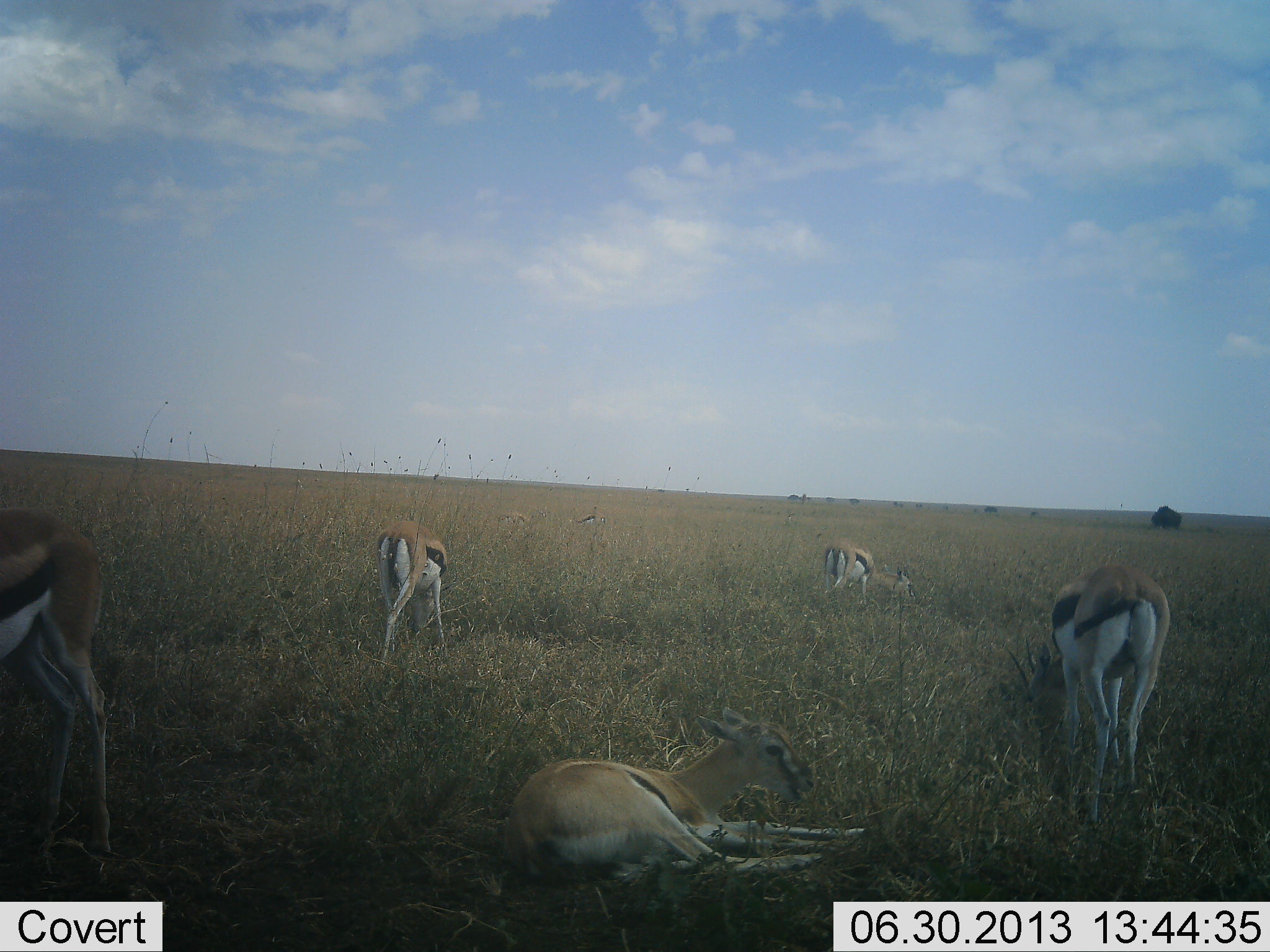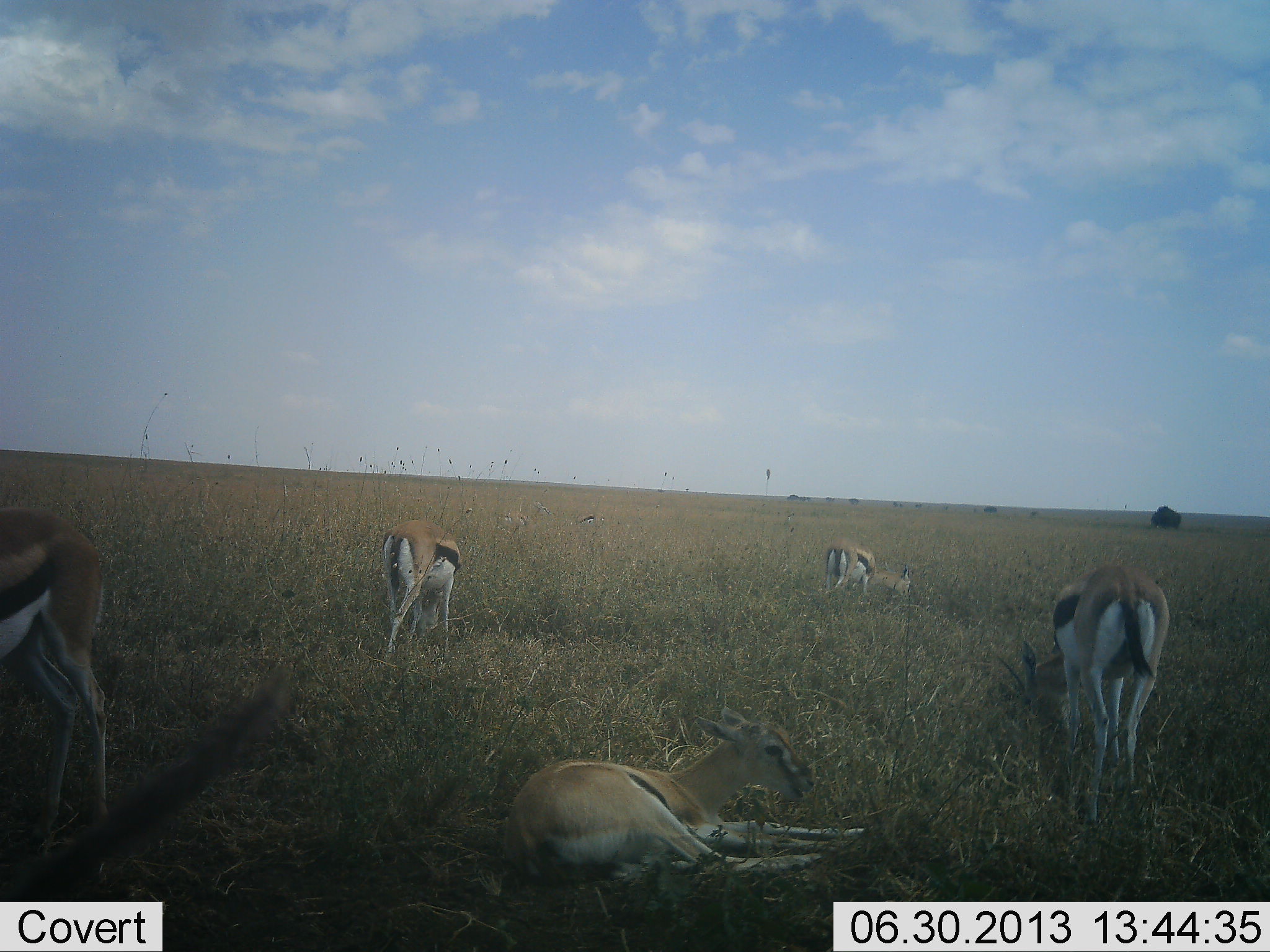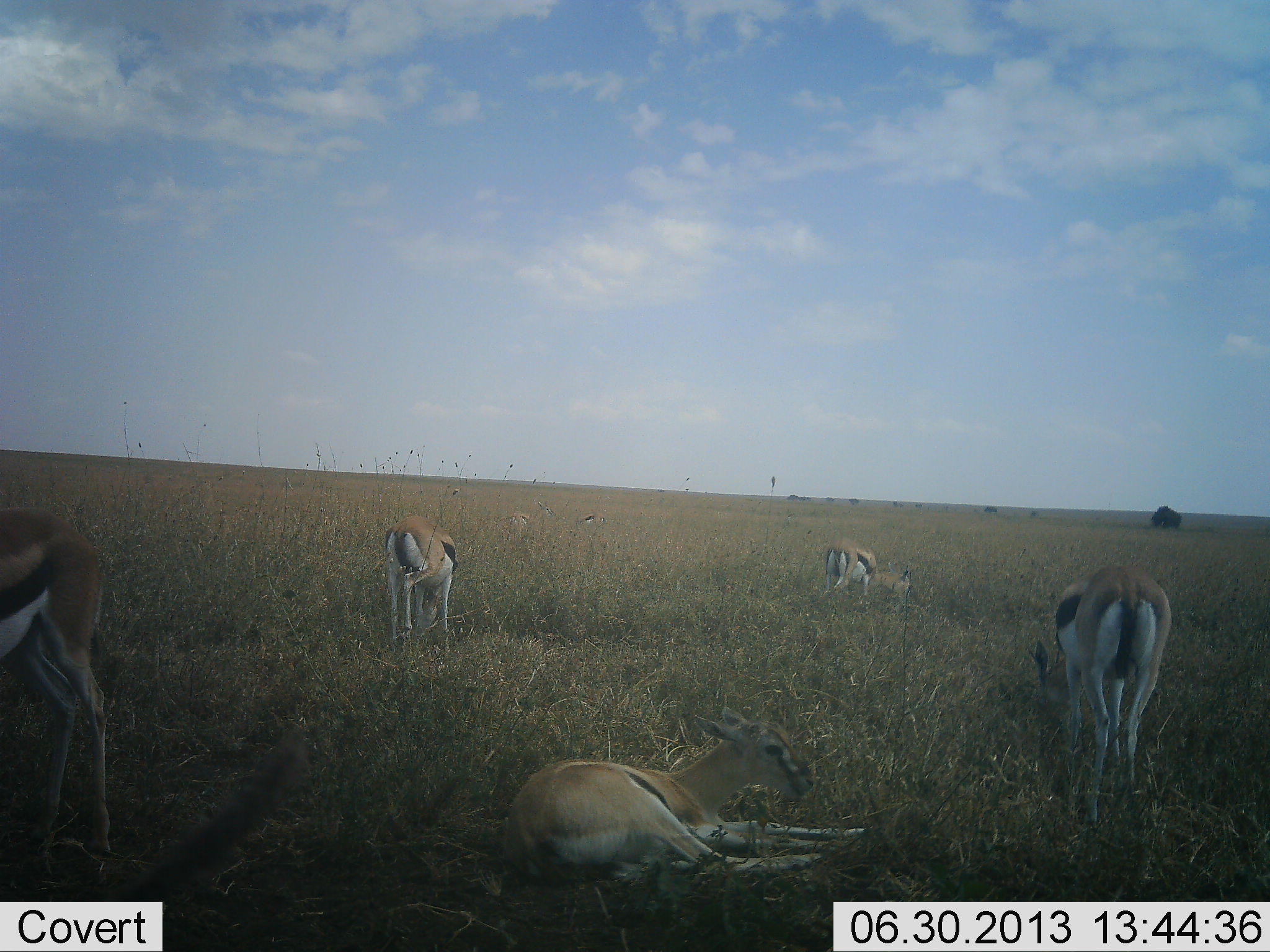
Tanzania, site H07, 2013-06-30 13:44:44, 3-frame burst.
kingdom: Animalia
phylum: Chordata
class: Mammalia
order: Artiodactyla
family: Bovidae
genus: Eudorcas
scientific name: Eudorcas thomsonii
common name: thomson's gazelle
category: gazellethomsons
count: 5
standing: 41%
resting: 91%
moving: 0%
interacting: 5%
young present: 5%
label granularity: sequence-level